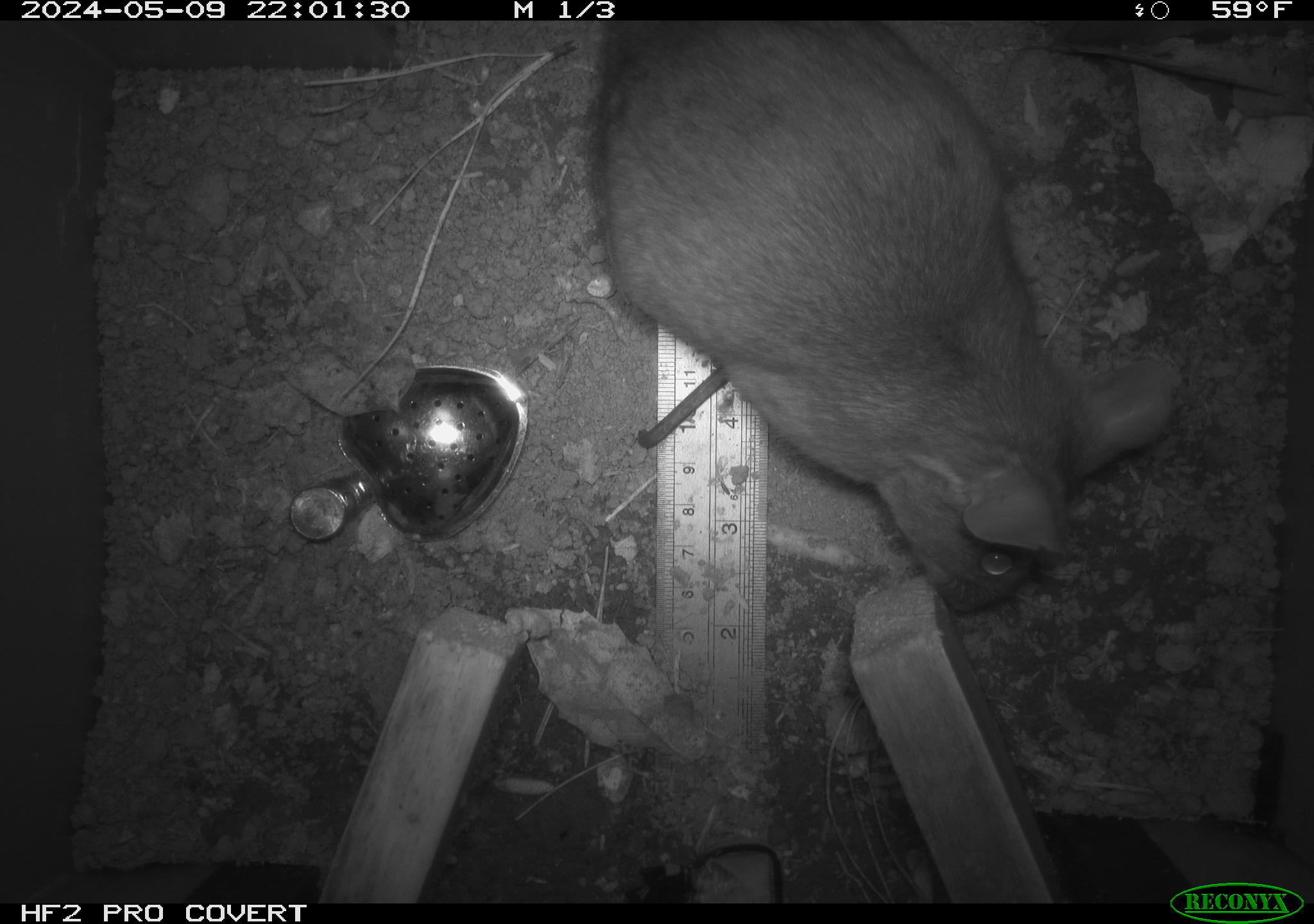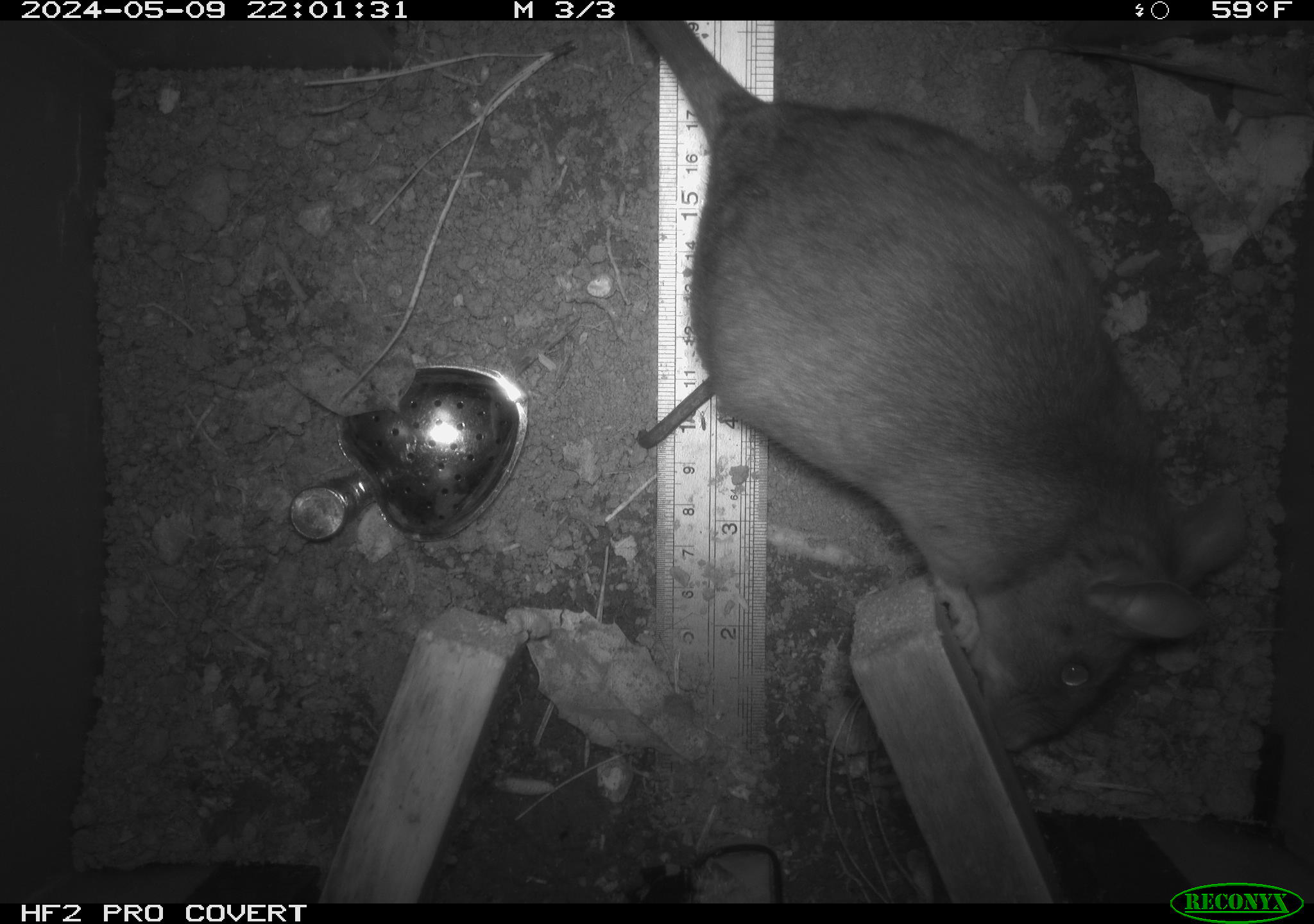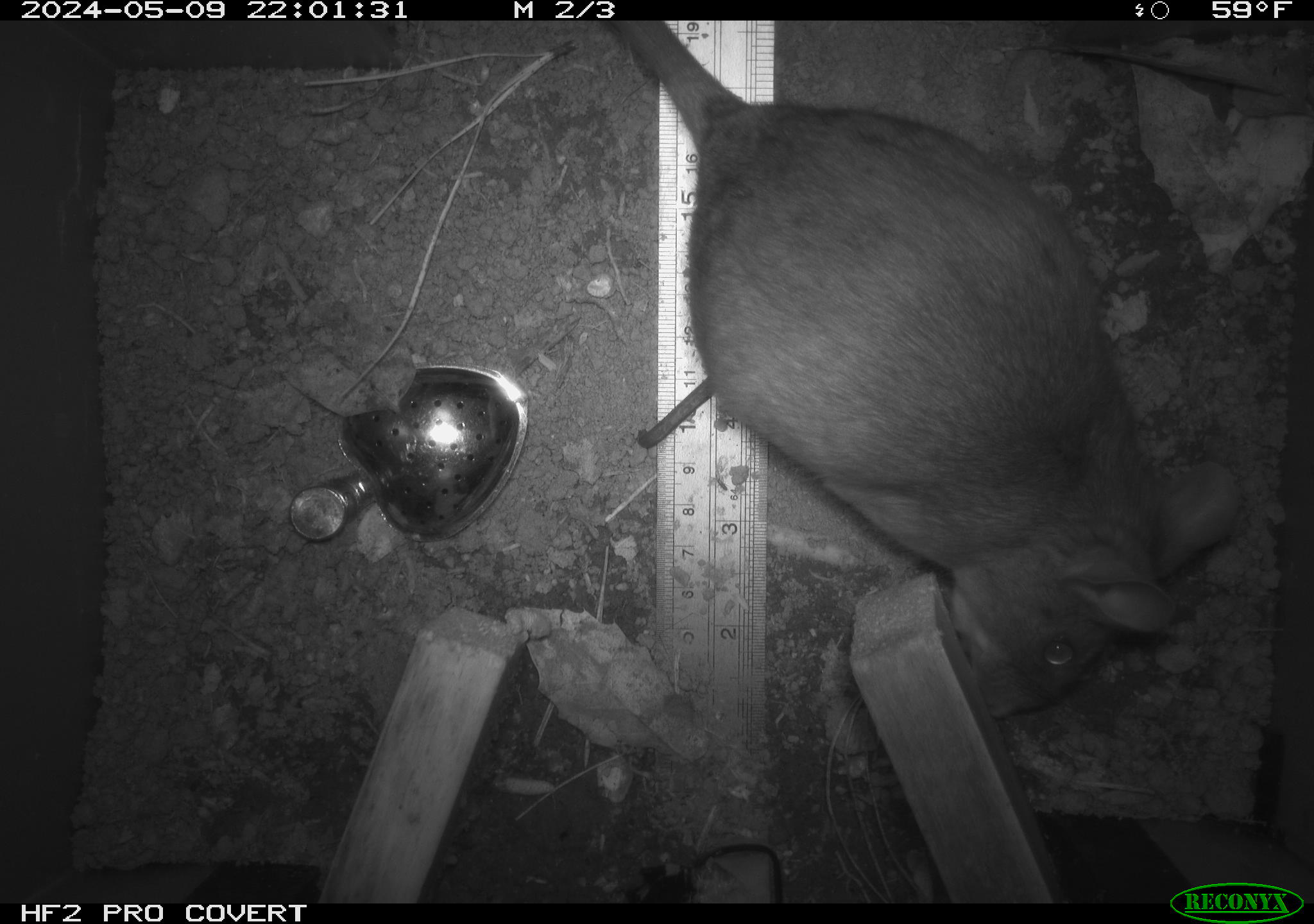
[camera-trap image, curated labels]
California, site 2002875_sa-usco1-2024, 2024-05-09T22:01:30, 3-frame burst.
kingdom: Animalia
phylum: Chordata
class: Mammalia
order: Rodentia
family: Cricetidae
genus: Neotoma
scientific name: Neotoma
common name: pack rat or woodrat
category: neotoma species